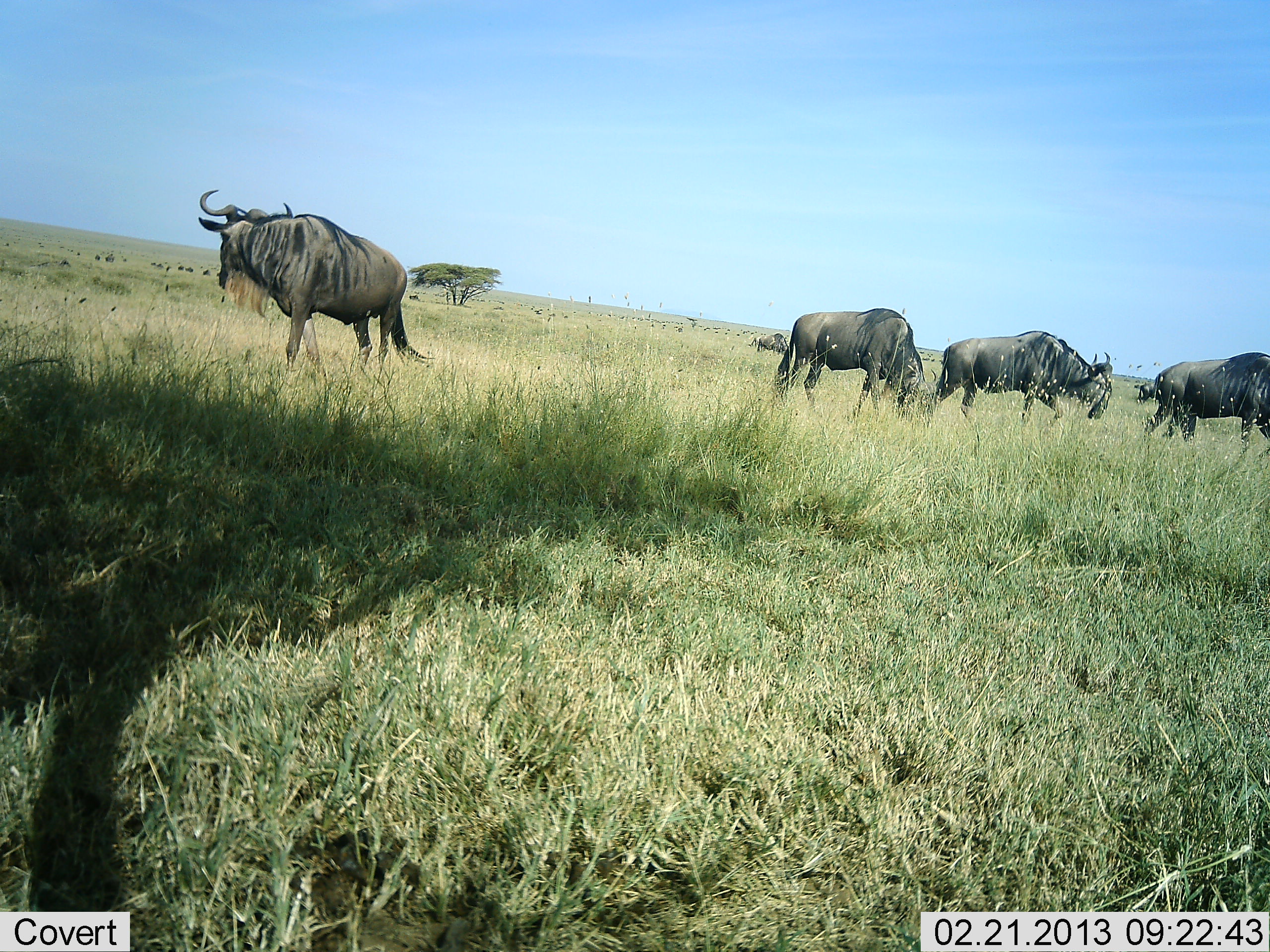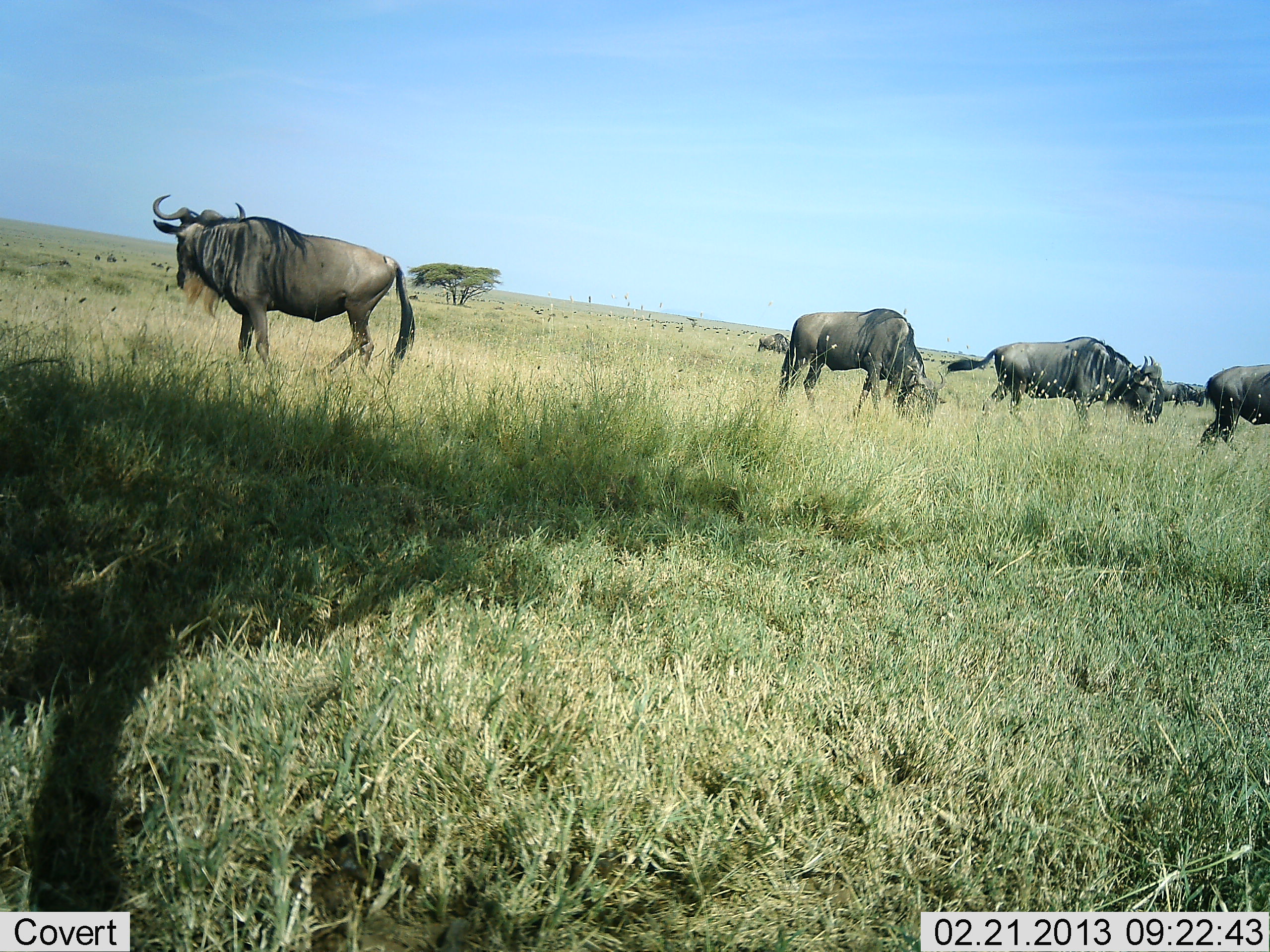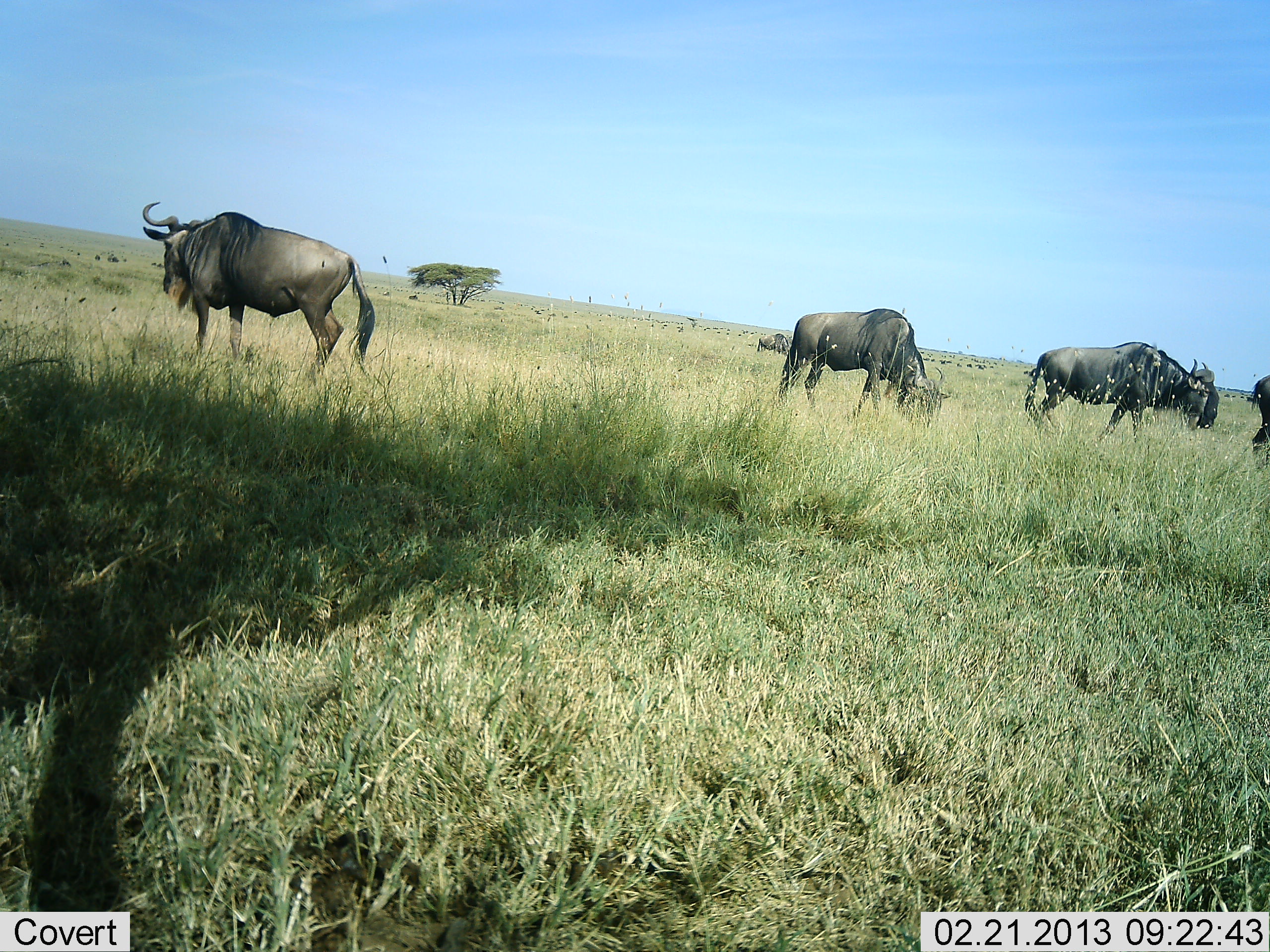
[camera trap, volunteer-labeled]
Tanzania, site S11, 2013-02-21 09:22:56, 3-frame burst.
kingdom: Animalia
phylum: Chordata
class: Mammalia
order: Artiodactyla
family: Bovidae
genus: Connochaetes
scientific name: Connochaetes taurinus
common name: blue wildebeest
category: wildebeest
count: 6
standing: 69%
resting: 0%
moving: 85%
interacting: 0%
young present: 0%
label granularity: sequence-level